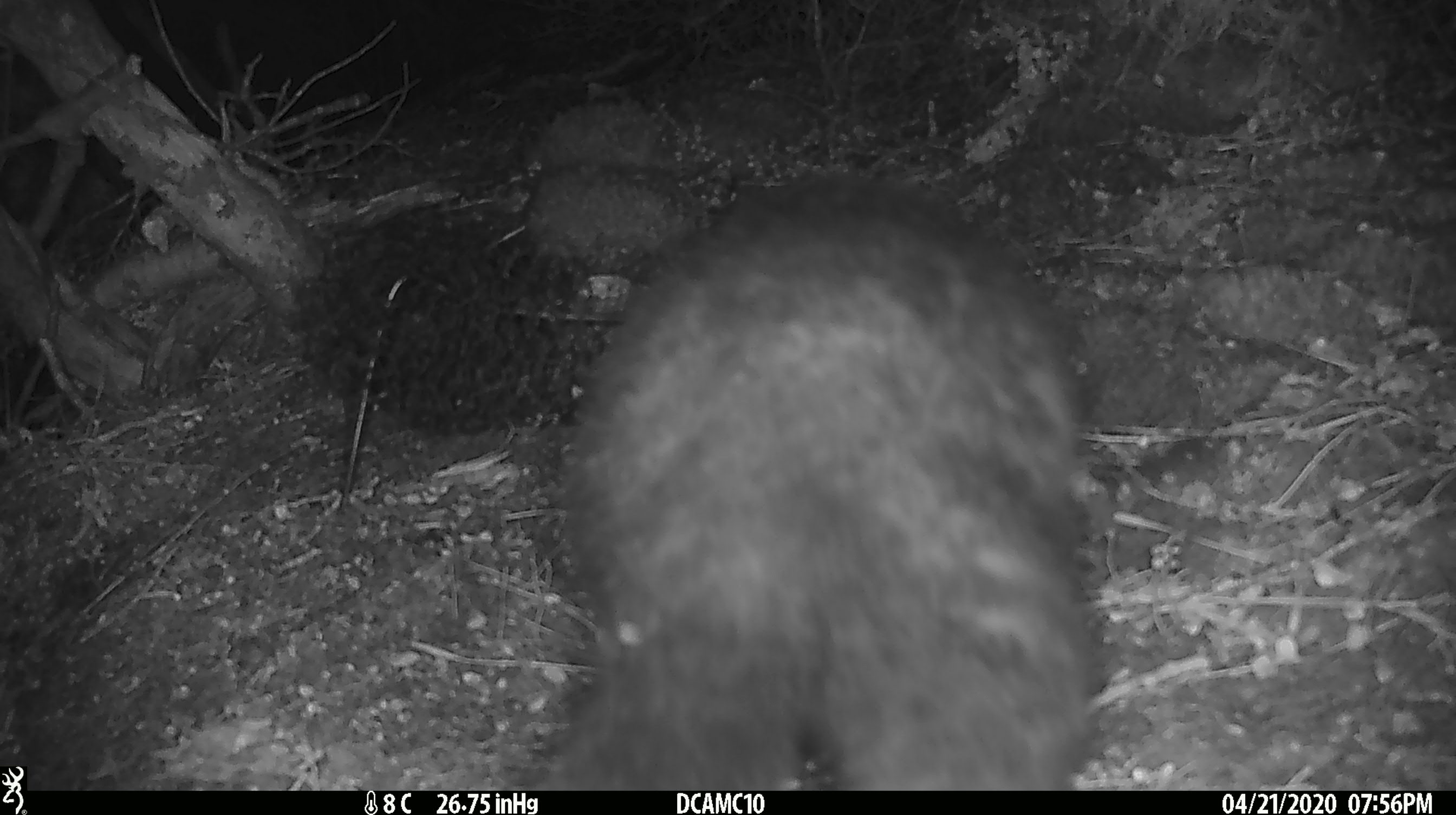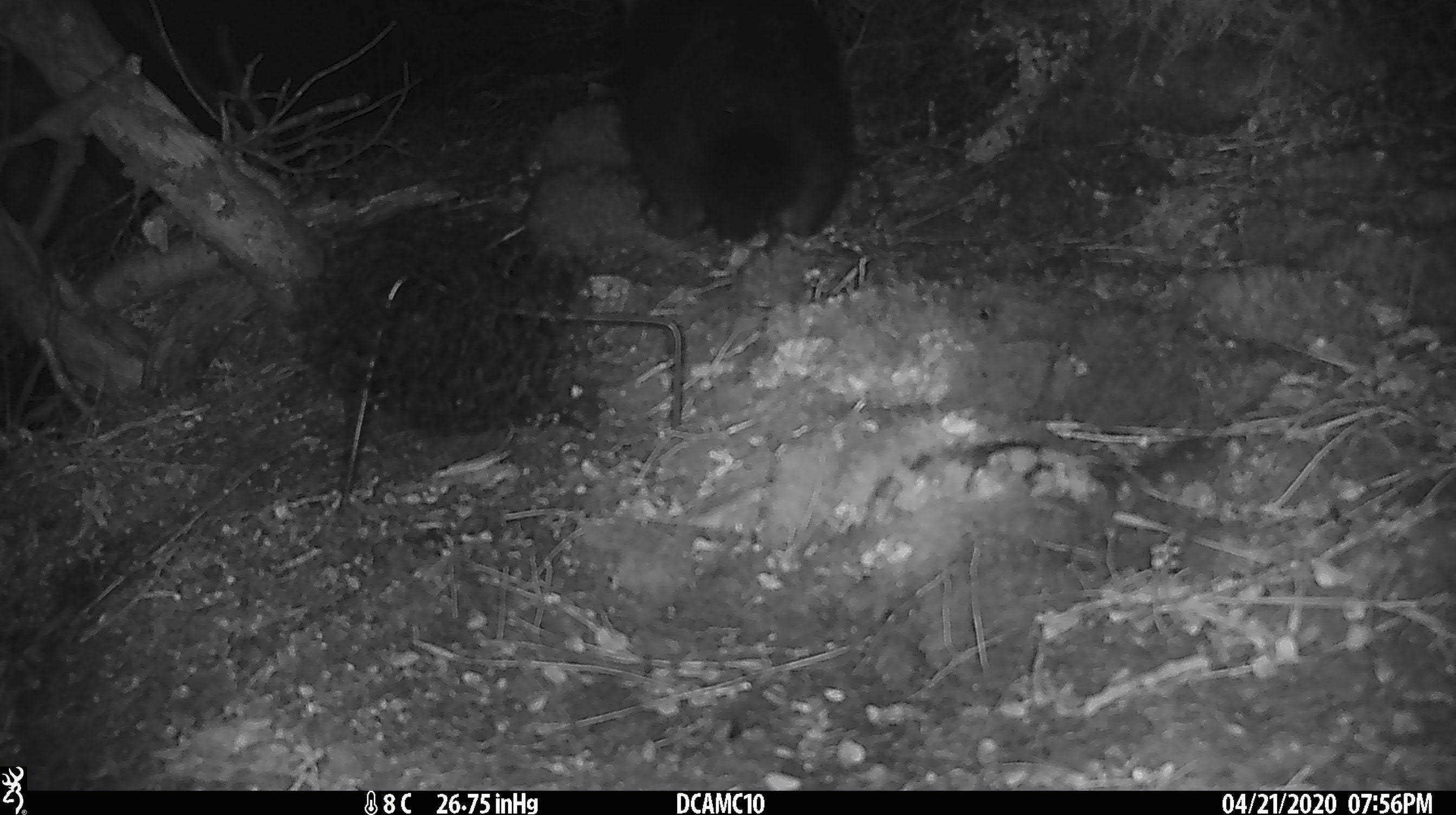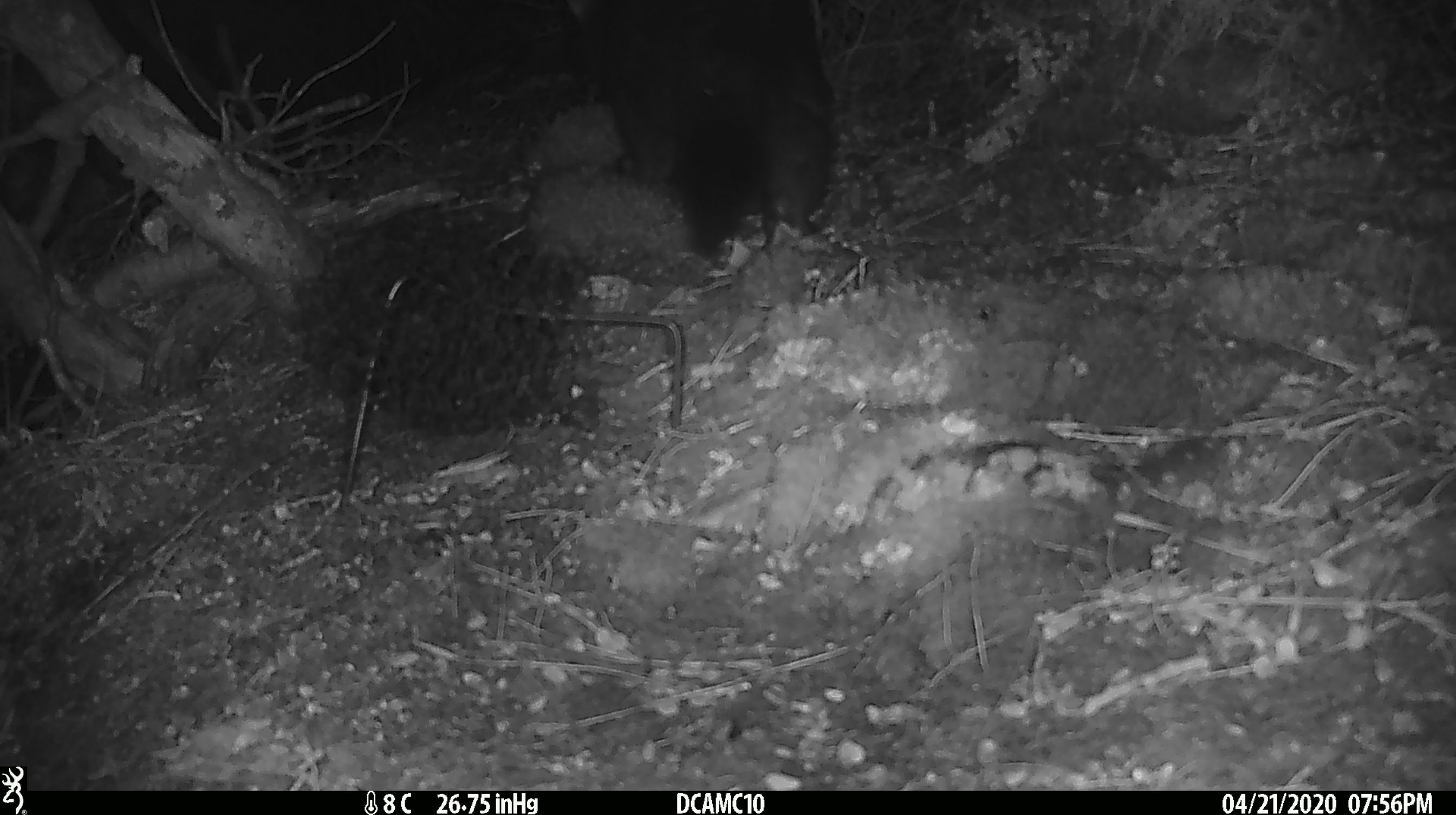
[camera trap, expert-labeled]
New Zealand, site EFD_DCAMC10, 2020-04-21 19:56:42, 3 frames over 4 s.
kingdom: Animalia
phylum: Chordata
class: Mammalia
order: Diprotodontia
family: Phalangeridae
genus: Trichosurus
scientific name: Trichosurus vulpecula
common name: common brushtail possum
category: possum